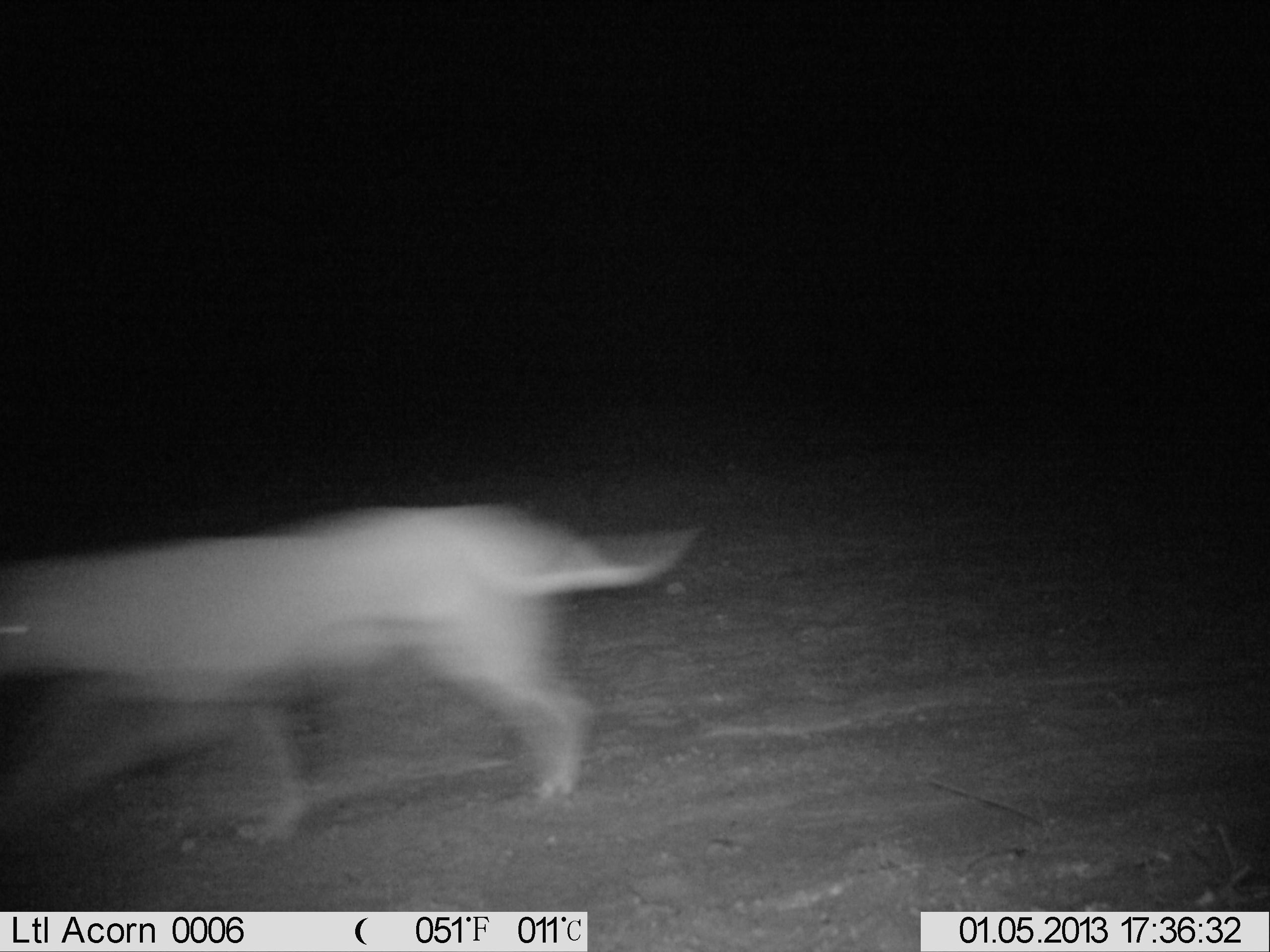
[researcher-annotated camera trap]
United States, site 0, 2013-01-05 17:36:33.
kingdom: Animalia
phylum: Chordata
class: Mammalia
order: Carnivora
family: Canidae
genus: Canis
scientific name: Canis familiaris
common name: domestic dog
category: dog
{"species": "dog (domestic dog) (Canis familiaris)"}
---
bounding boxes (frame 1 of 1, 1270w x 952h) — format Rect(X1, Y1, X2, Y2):
dog: Rect(8, 486, 702, 852)